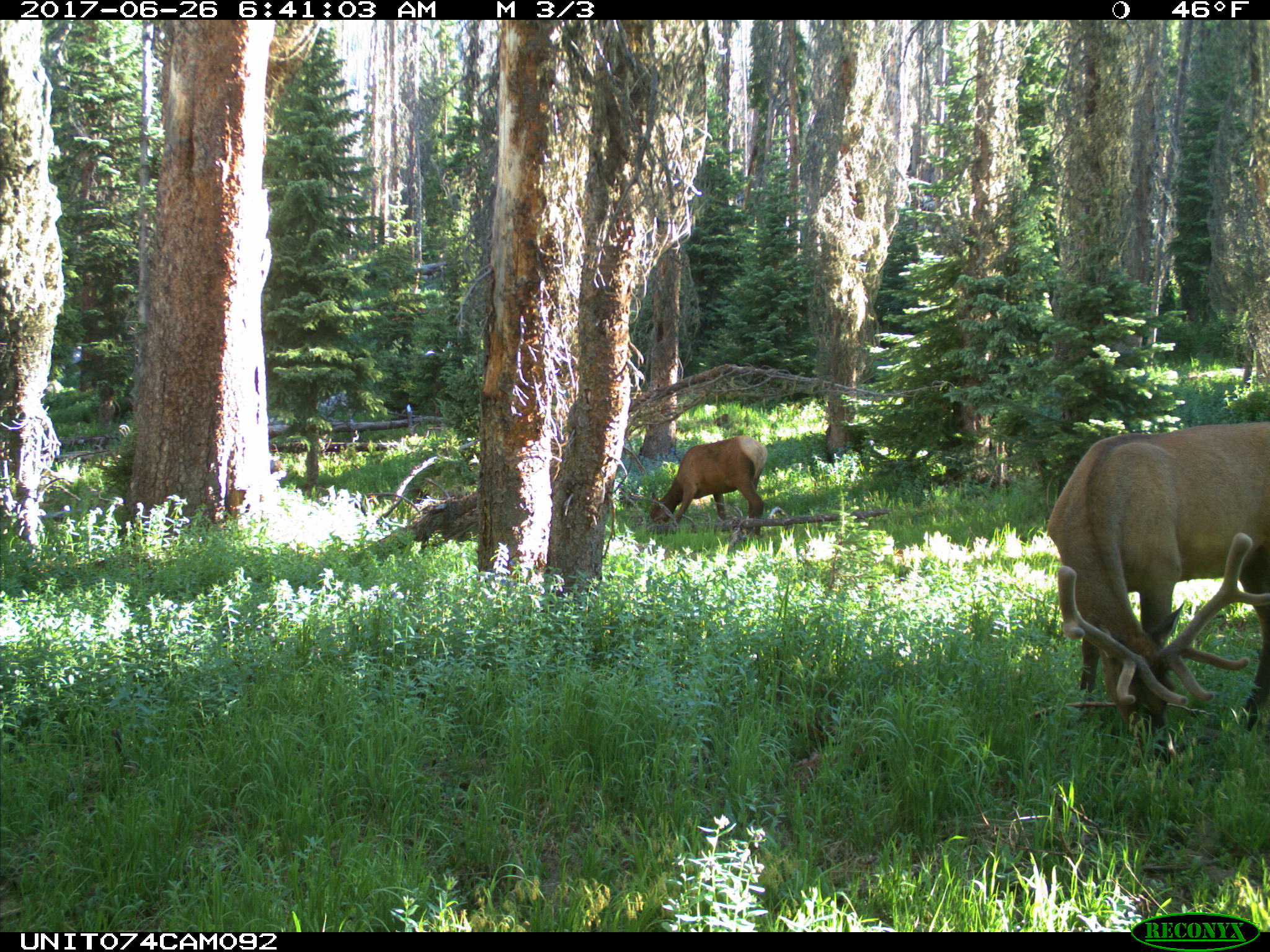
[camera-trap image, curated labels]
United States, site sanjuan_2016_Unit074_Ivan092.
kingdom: Animalia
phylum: Chordata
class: Mammalia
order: Artiodactyla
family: Cervidae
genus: Cervus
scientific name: Cervus elaphus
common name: red deer